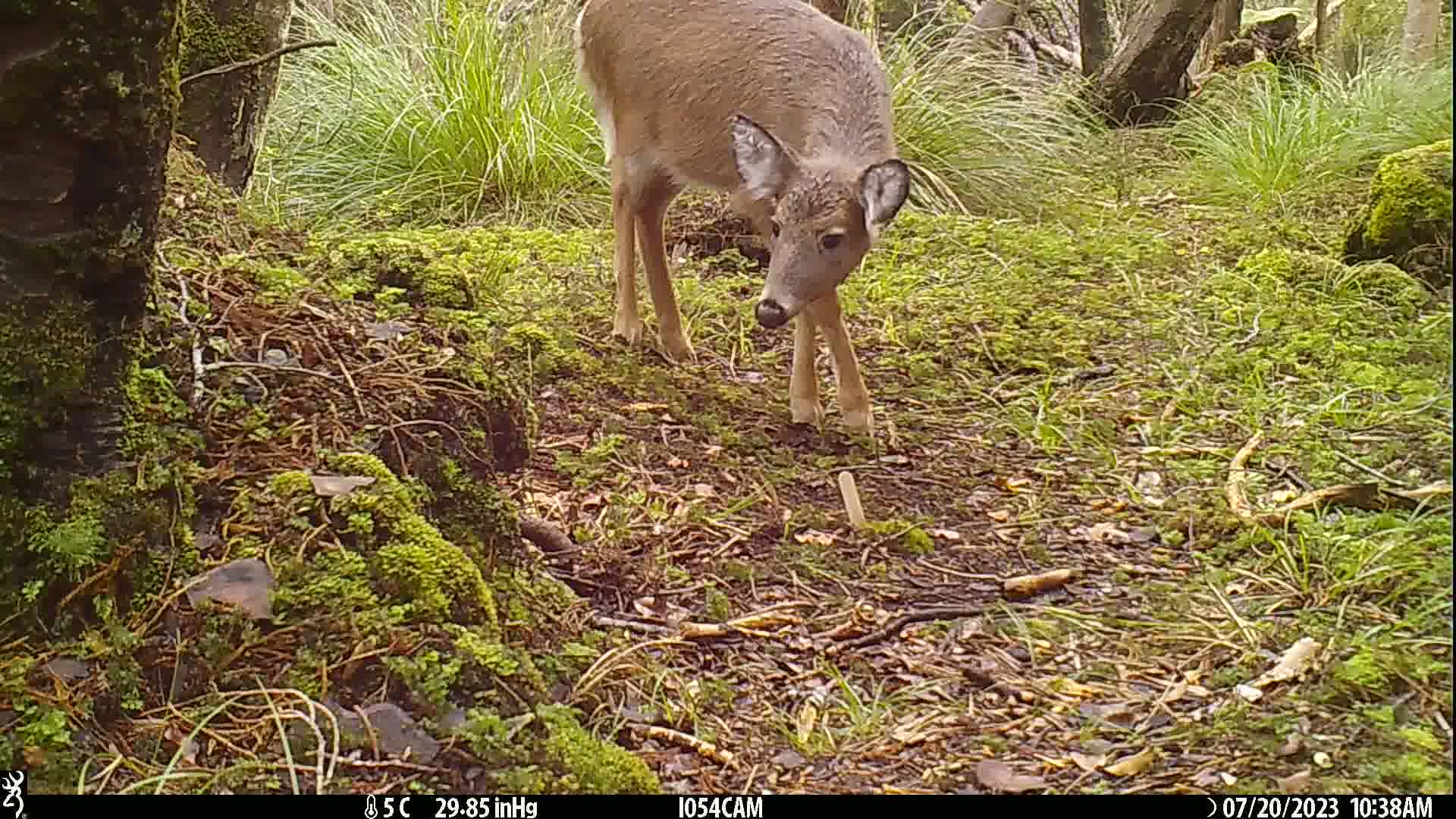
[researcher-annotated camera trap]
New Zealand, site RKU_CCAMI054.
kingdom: Animalia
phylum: Chordata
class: Mammalia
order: Artiodactyla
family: Cervidae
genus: Odocoileus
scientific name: Odocoileus virginianus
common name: white-tailed deer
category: white tailed deer